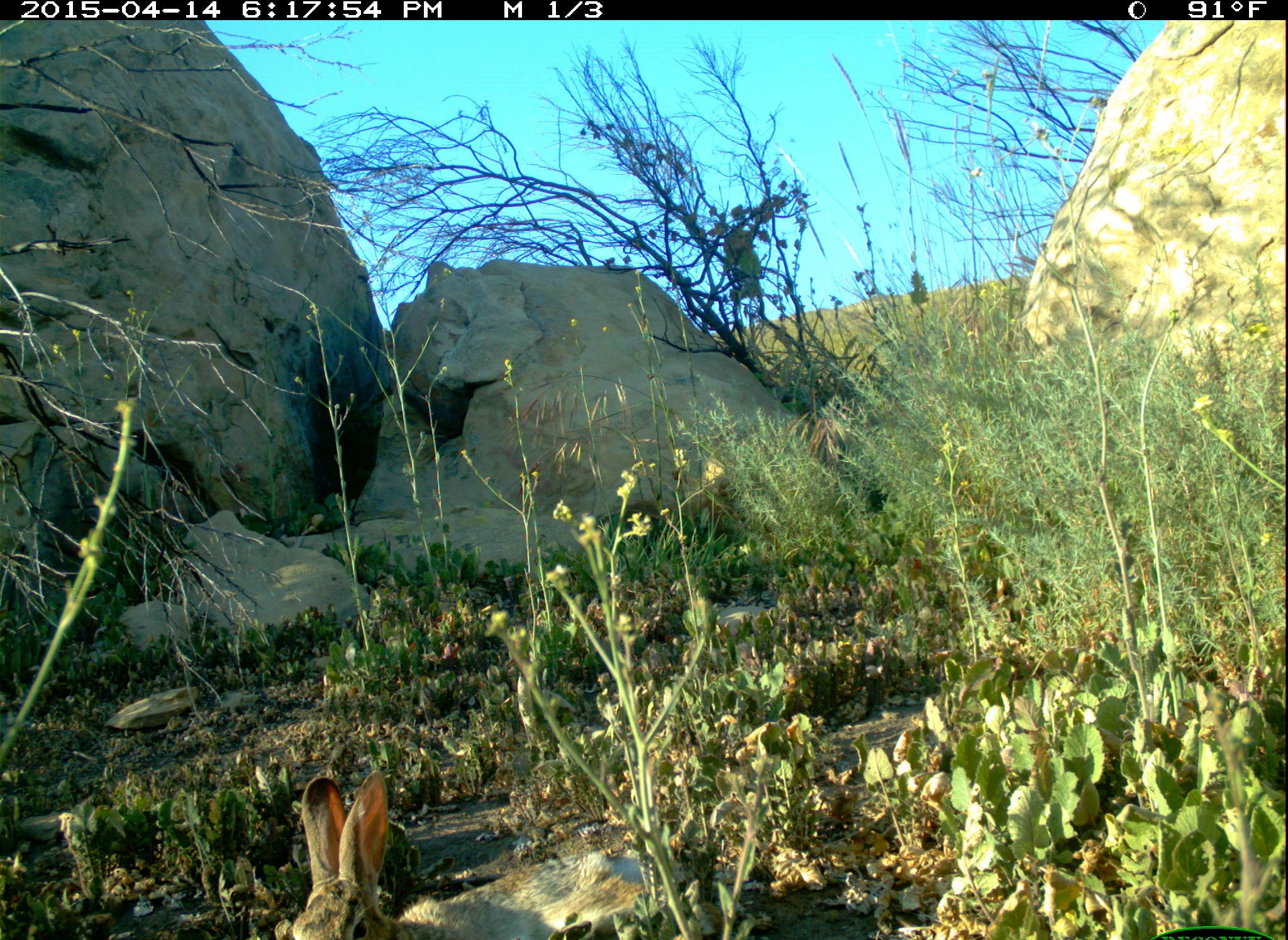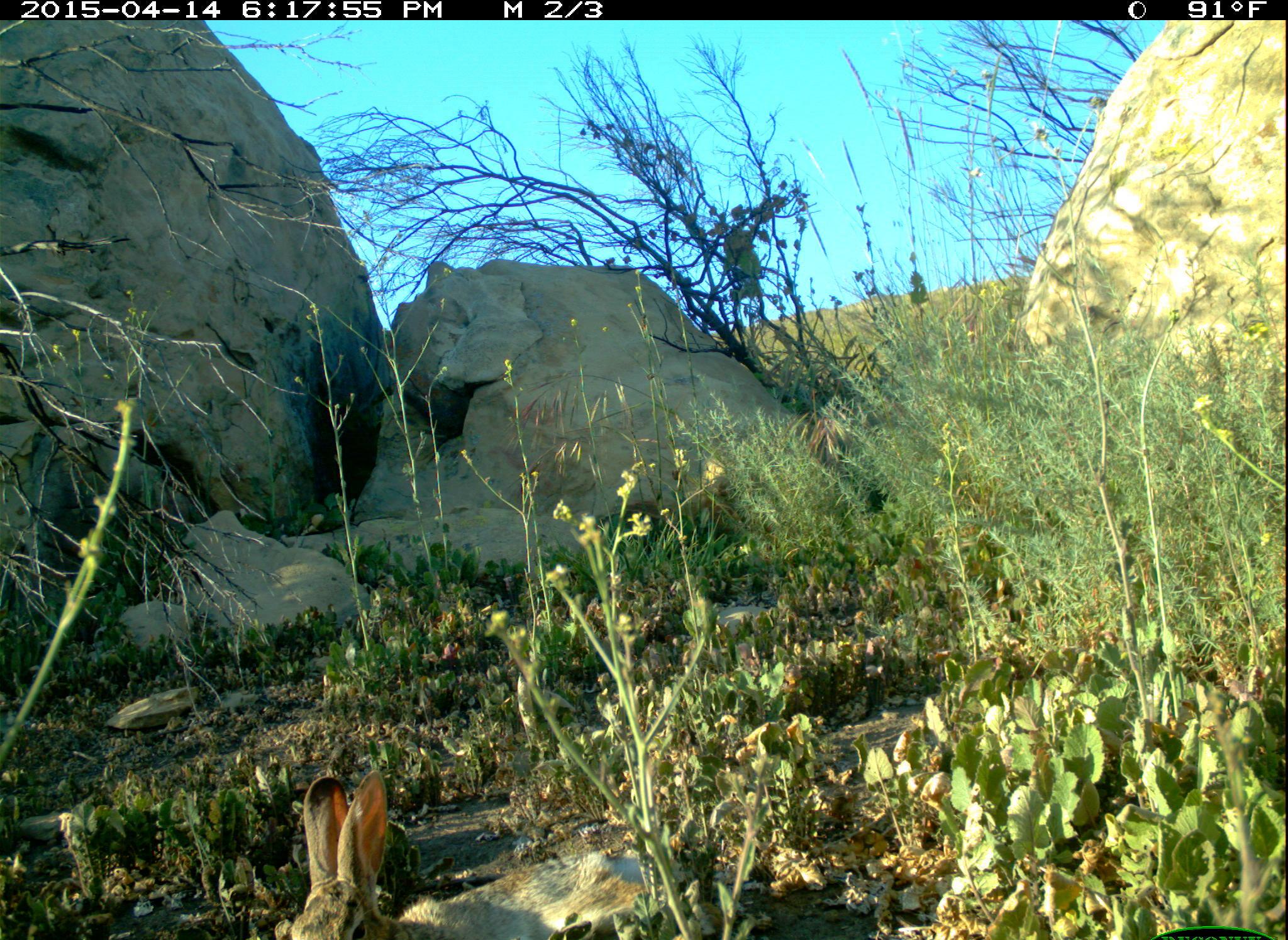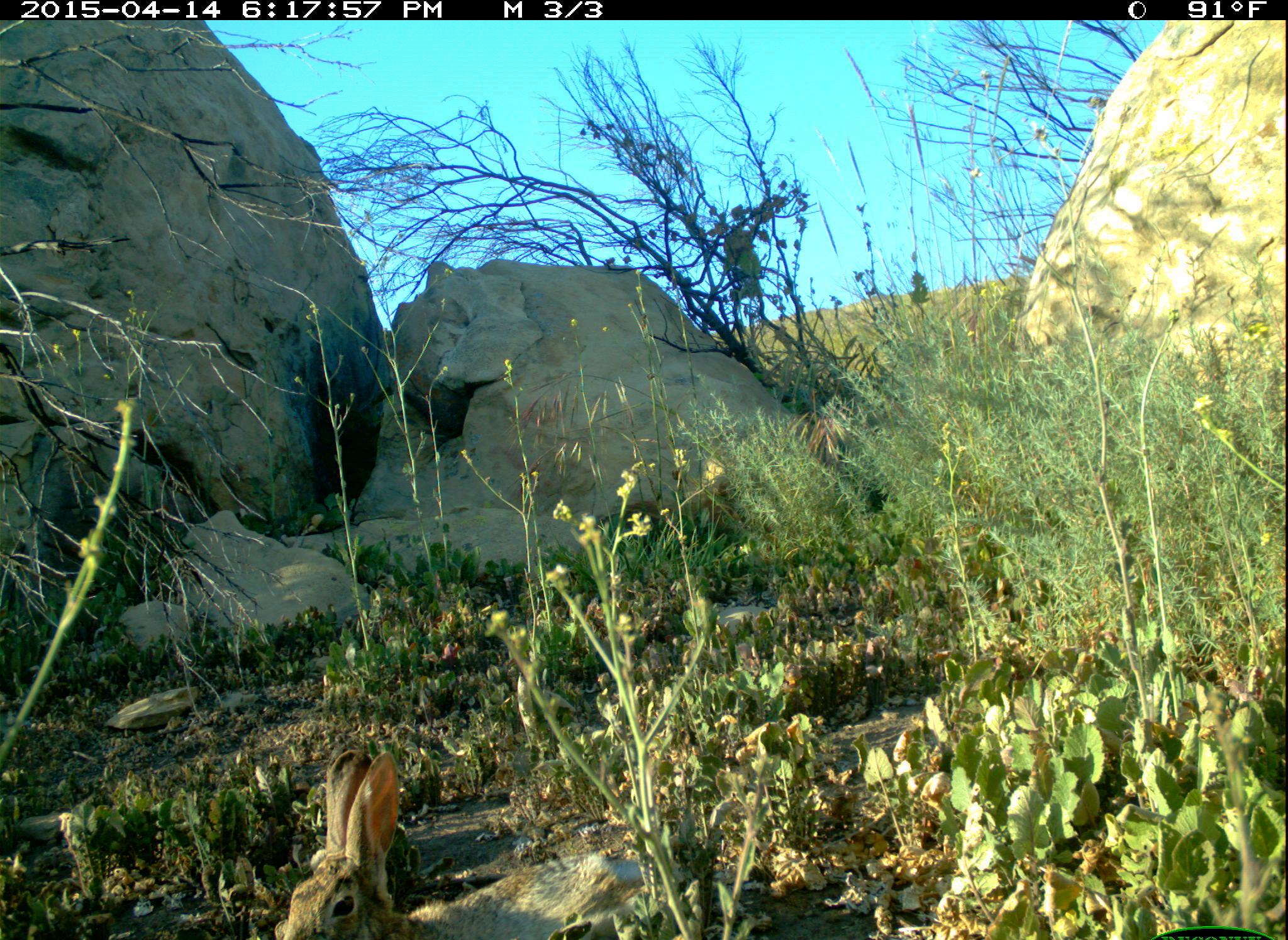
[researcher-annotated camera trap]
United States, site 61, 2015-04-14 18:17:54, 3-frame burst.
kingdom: Animalia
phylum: Chordata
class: Mammalia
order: Lagomorpha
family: Leporidae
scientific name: Leporidae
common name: rabbits and hares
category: rabbit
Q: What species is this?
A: Rabbit (rabbits and hares) (Leporidae).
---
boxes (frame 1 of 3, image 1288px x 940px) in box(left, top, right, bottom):
rabbit: box(269, 762, 655, 940)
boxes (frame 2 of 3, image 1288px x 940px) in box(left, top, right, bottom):
rabbit: box(280, 770, 551, 931)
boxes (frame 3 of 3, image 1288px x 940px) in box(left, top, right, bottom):
rabbit: box(266, 733, 435, 940)